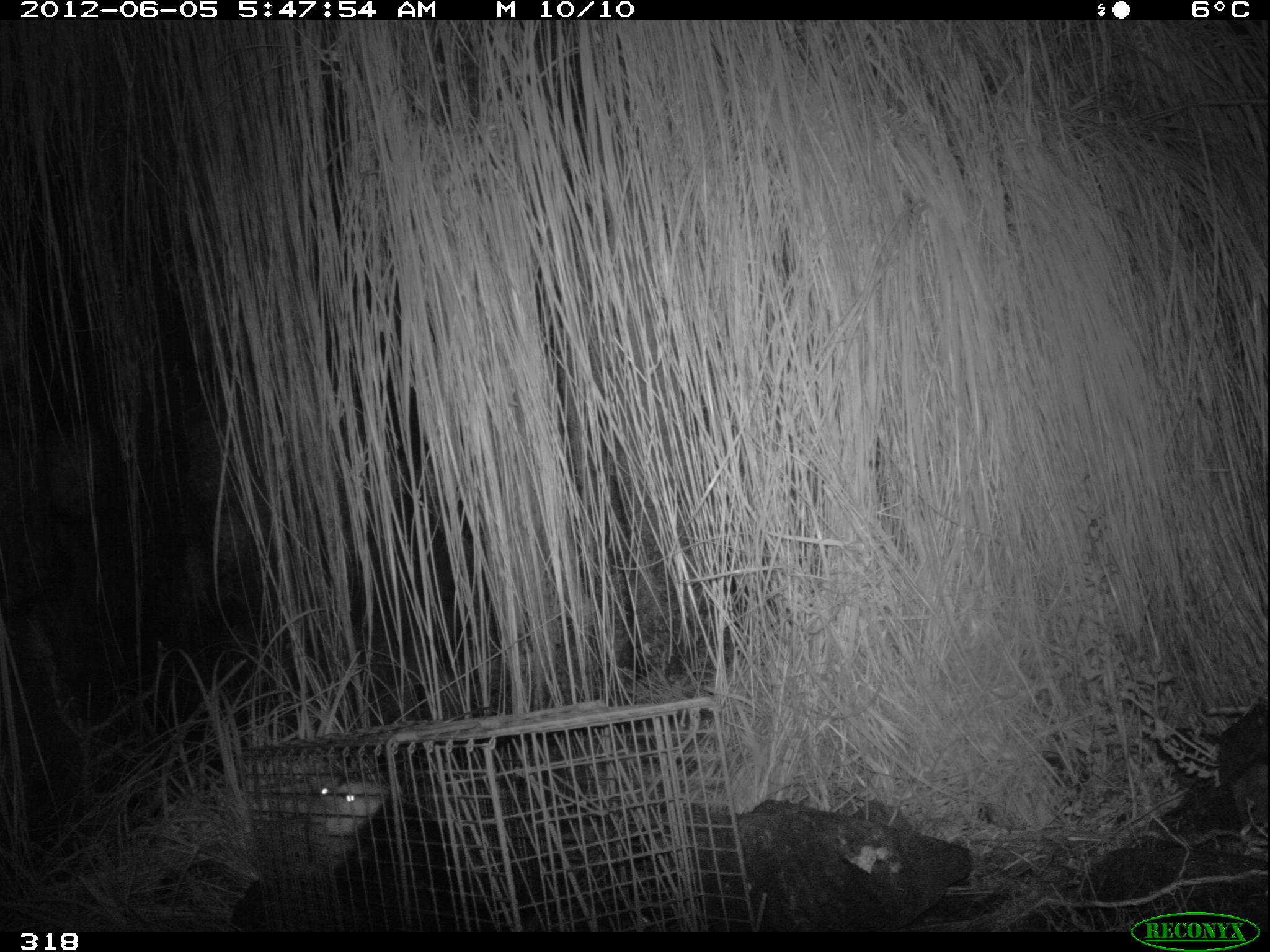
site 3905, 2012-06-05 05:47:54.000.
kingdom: Animalia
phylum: Chordata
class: Mammalia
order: Didelphimorphia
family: Didelphidae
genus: Didelphis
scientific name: Didelphis pernigra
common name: andean white-eared opossum